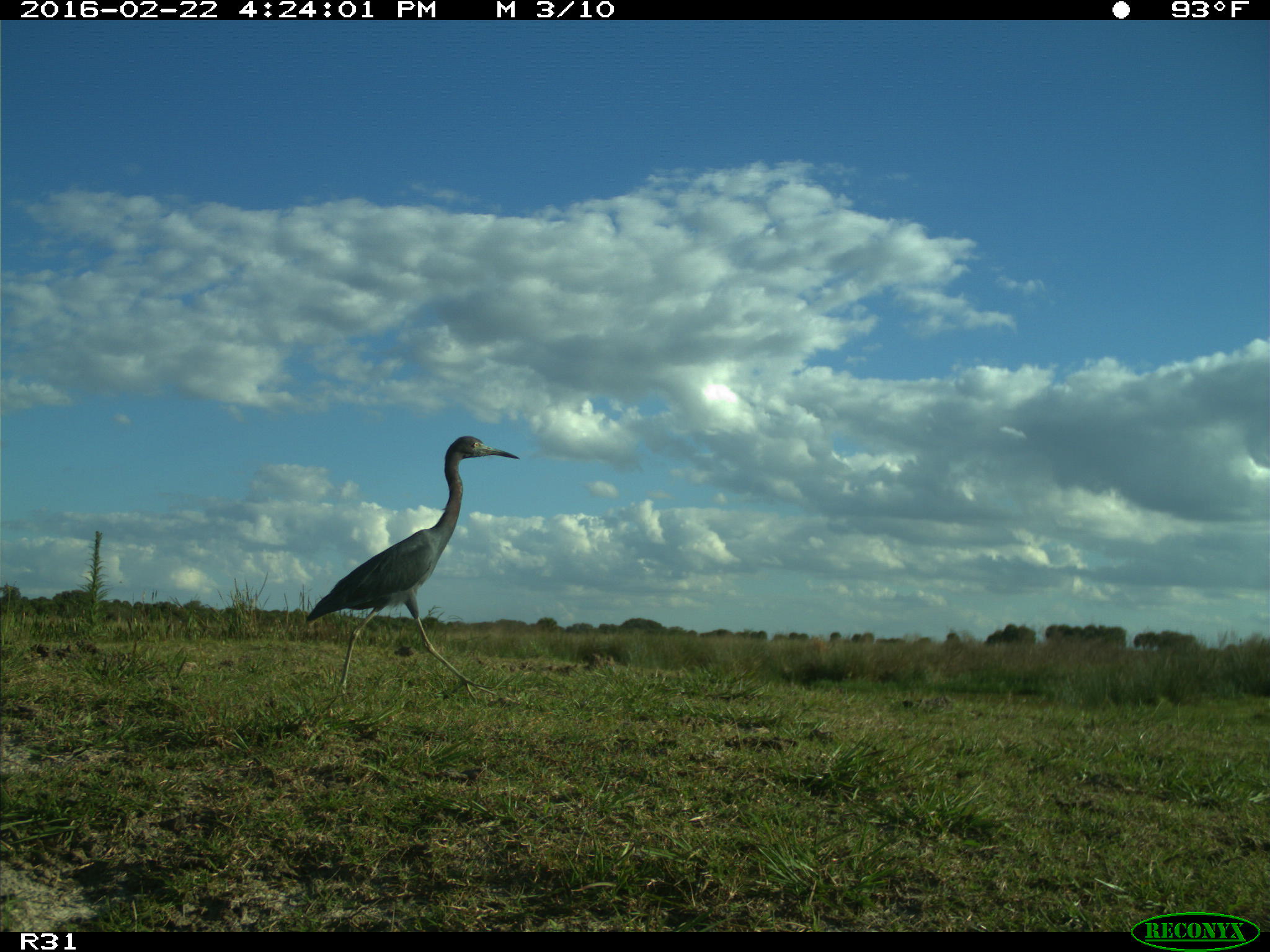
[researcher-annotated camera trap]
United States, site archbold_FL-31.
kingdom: Animalia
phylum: Chordata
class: Aves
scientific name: Aves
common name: birds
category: unidentified bird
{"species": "unidentified bird (birds) (Aves)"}